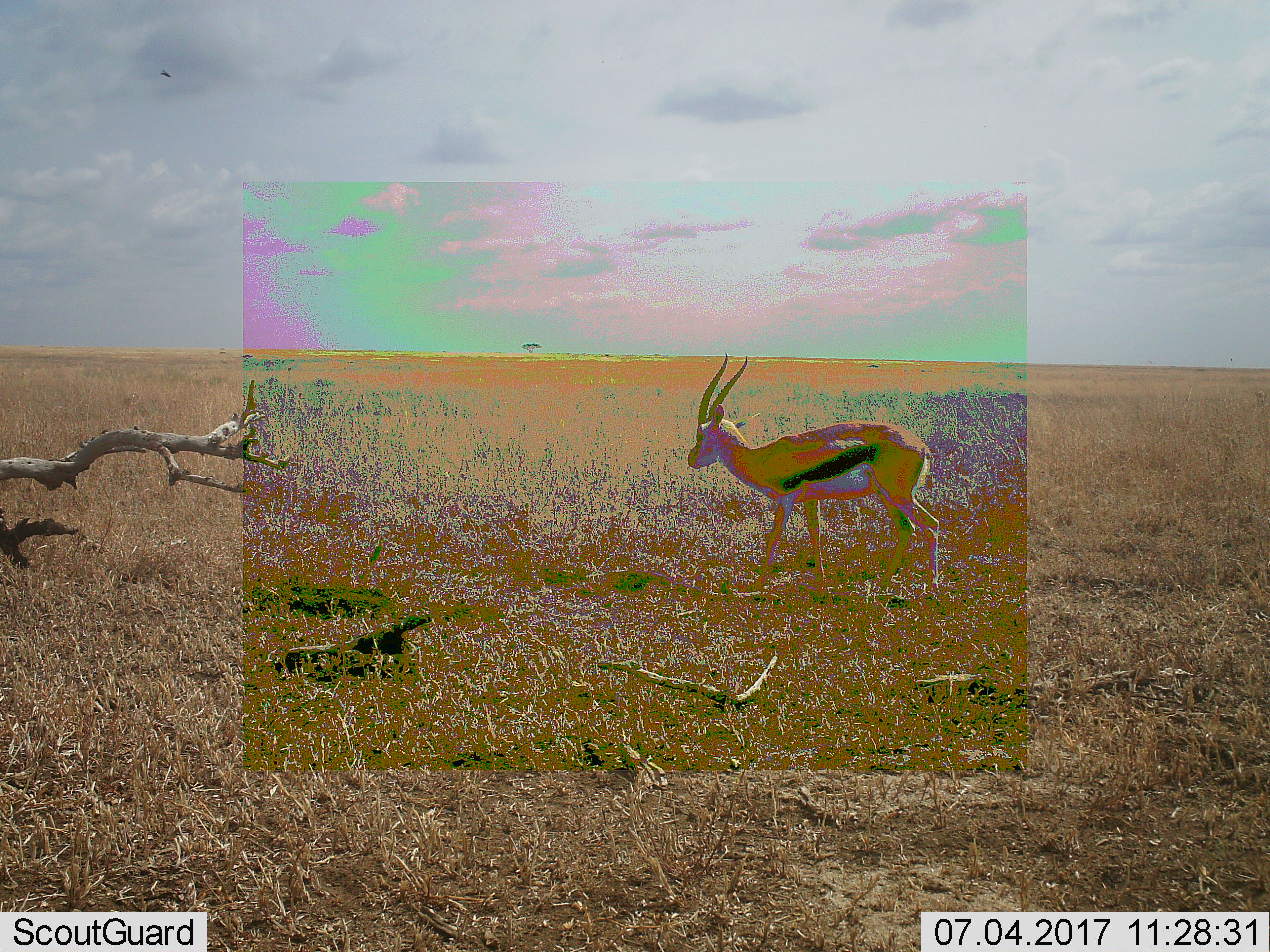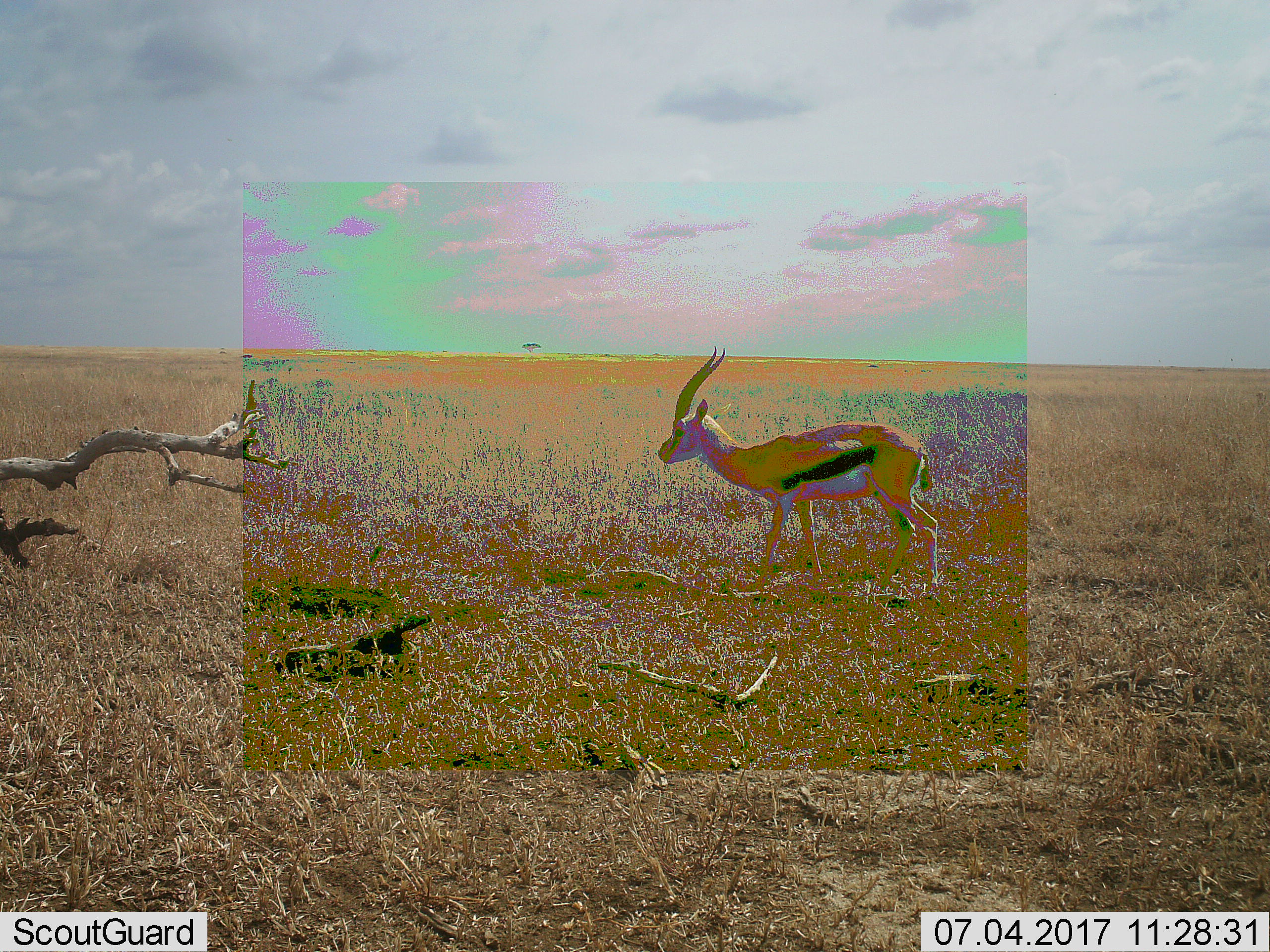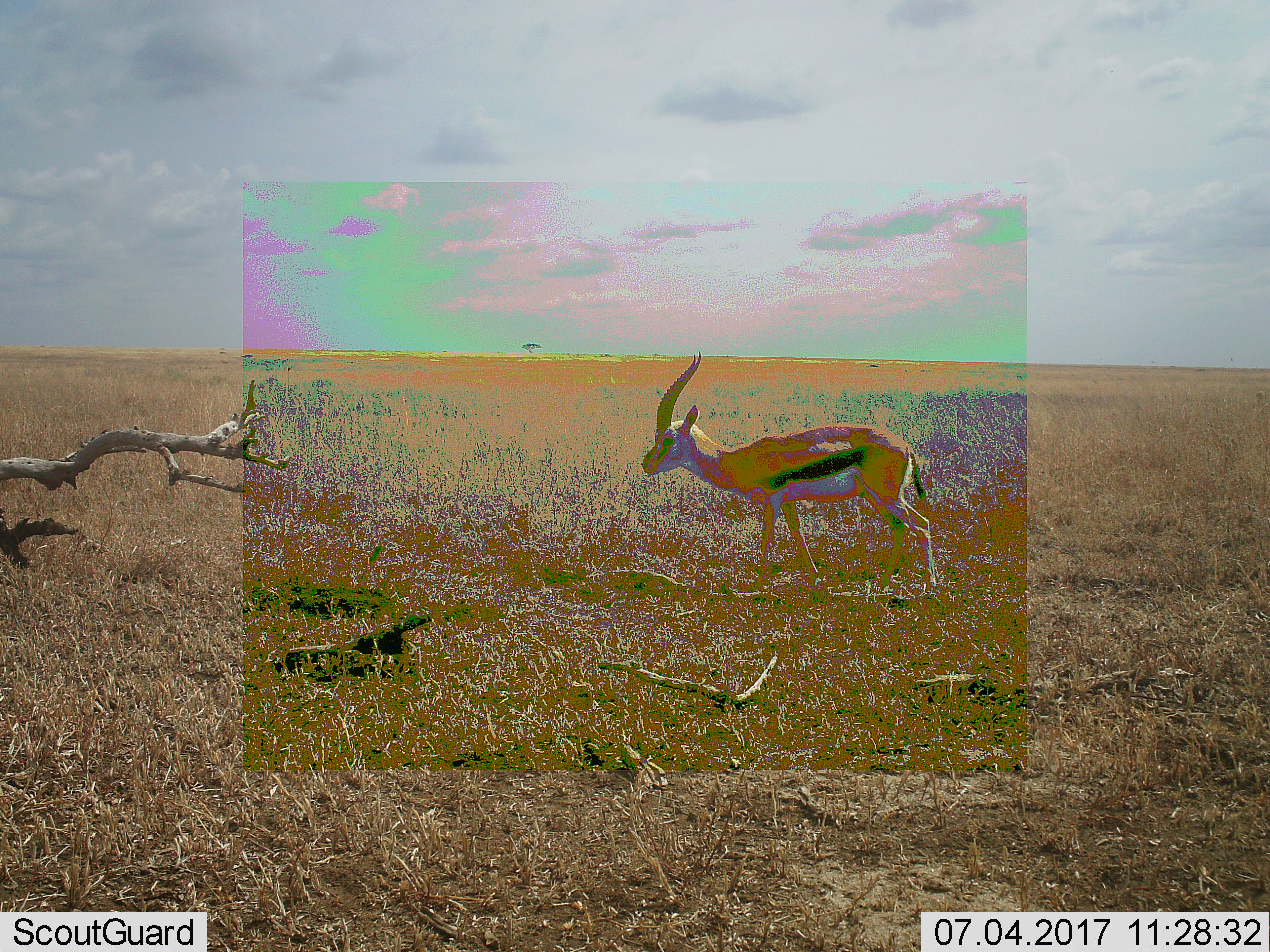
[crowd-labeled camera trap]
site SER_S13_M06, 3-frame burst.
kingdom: Animalia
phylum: Chordata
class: Mammalia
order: Artiodactyla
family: Bovidae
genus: Eudorcas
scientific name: Eudorcas thomsonii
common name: thomson's gazelle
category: gazellethomsons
Gazellethomsons (thomson's gazelle) (Eudorcas thomsonii), count 1. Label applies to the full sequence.